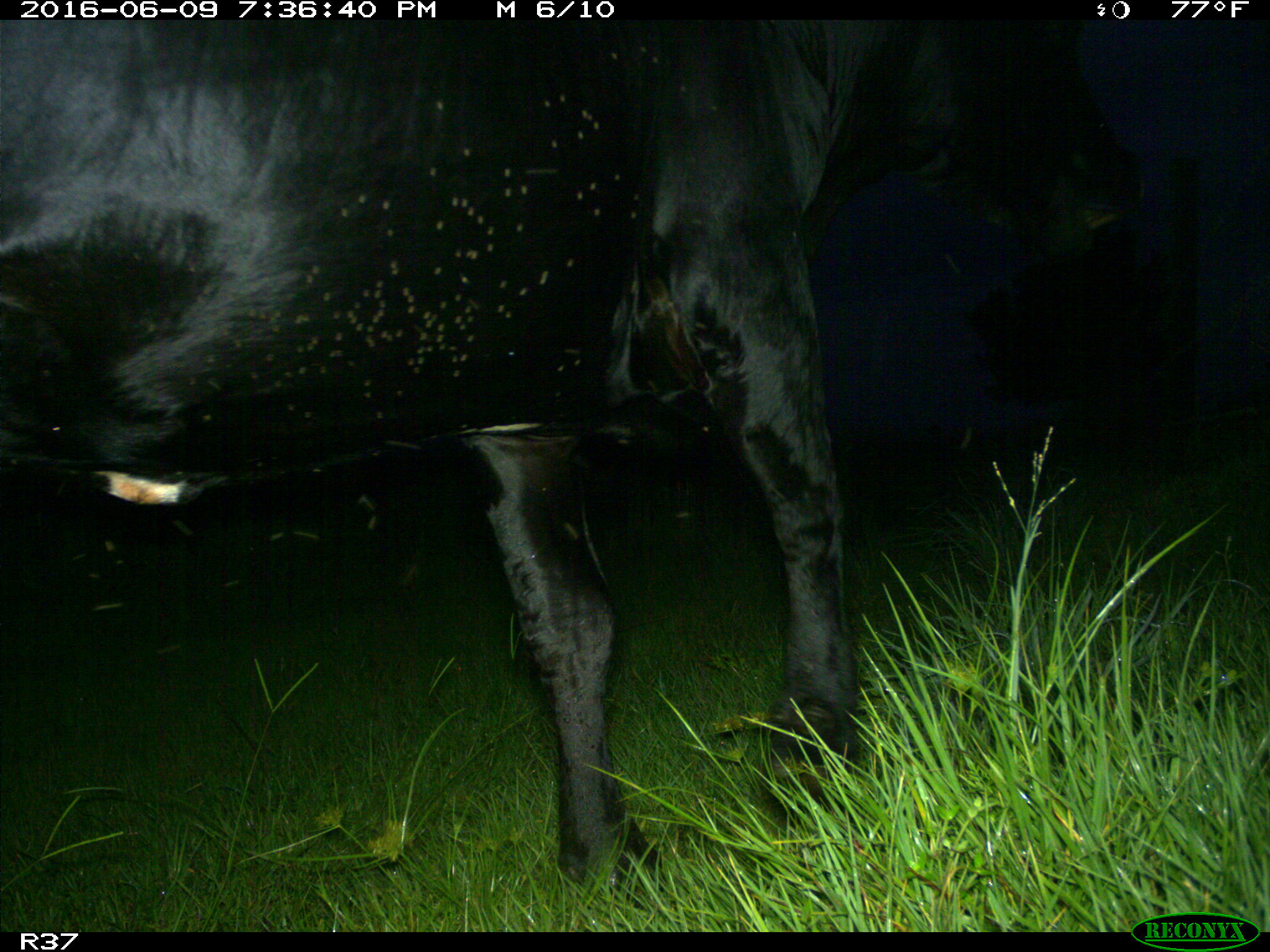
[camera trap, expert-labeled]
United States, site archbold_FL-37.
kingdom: Animalia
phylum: Chordata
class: Mammalia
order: Artiodactyla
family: Bovidae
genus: Bos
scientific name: Bos taurus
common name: domestic cow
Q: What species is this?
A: Bos taurus (domestic cow).